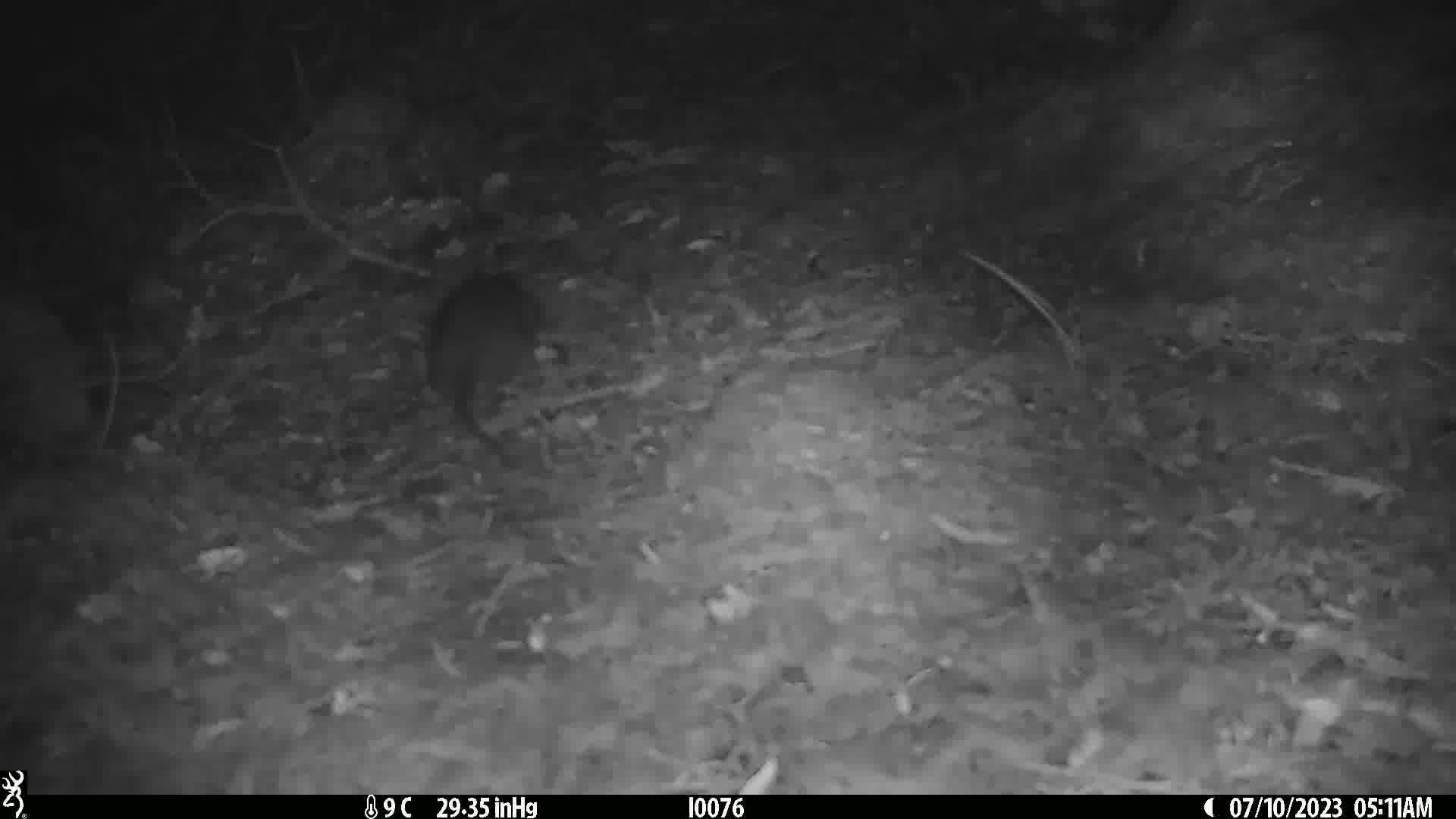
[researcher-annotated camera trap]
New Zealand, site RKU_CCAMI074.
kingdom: Animalia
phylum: Chordata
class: Mammalia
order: Rodentia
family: Muridae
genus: Rattus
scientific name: Rattus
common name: rat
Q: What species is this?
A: Rat (Rattus).